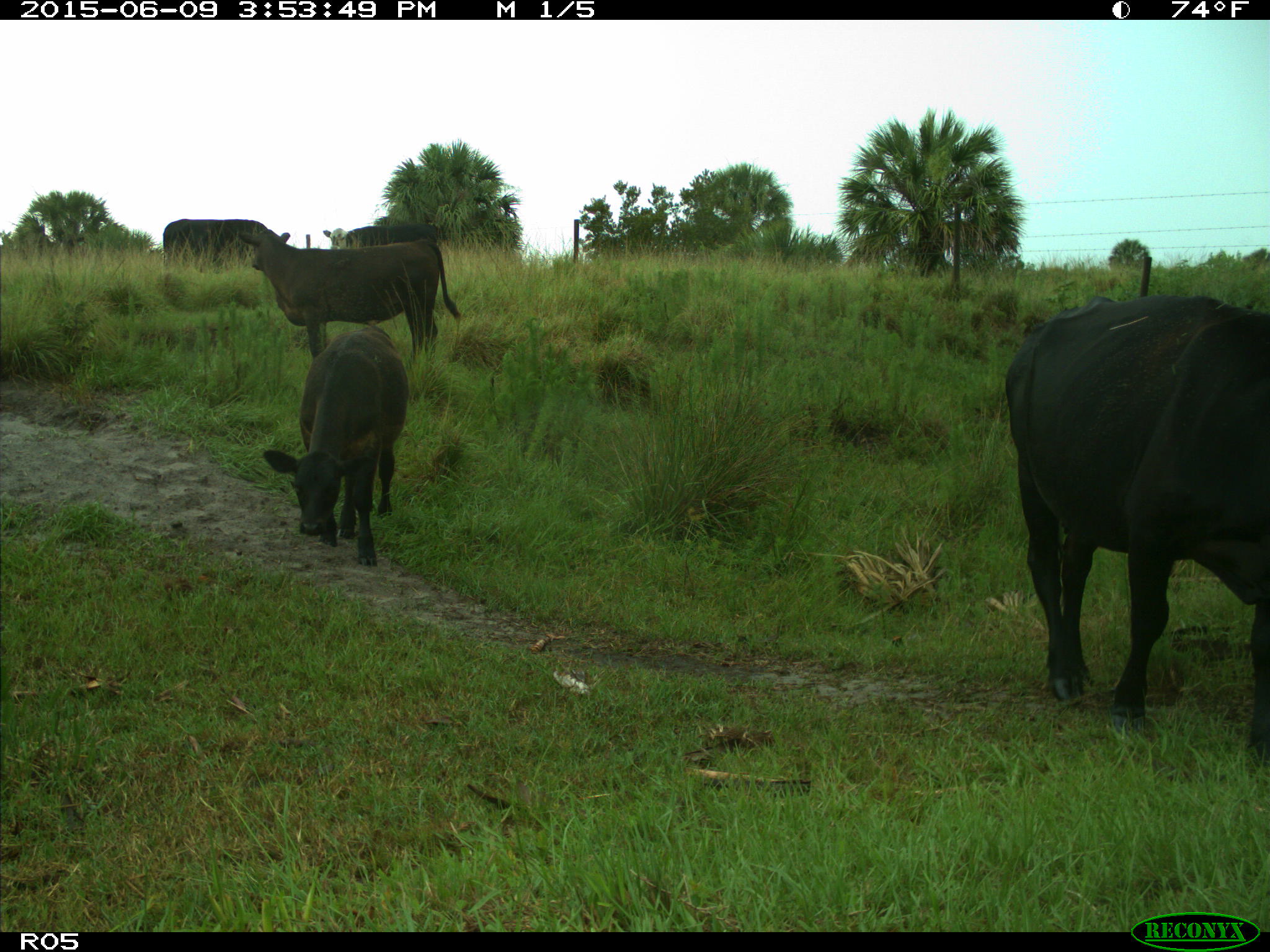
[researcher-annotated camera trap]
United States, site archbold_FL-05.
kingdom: Animalia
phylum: Chordata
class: Mammalia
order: Artiodactyla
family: Bovidae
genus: Bos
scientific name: Bos taurus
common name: domestic cow